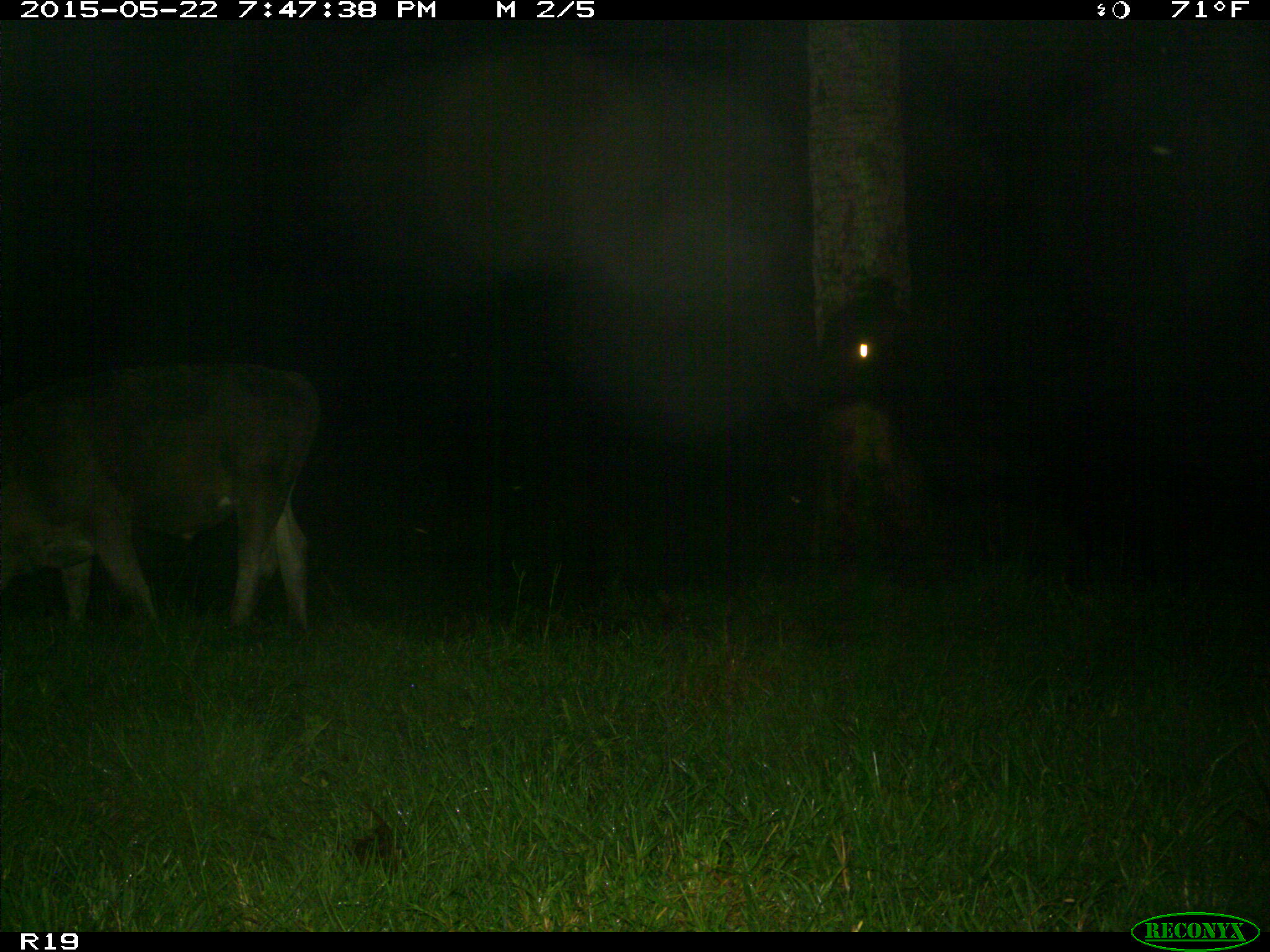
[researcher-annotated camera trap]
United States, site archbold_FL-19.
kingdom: Animalia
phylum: Chordata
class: Mammalia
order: Artiodactyla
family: Bovidae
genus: Bos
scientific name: Bos taurus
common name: domestic cow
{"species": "Bos taurus (domestic cow)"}